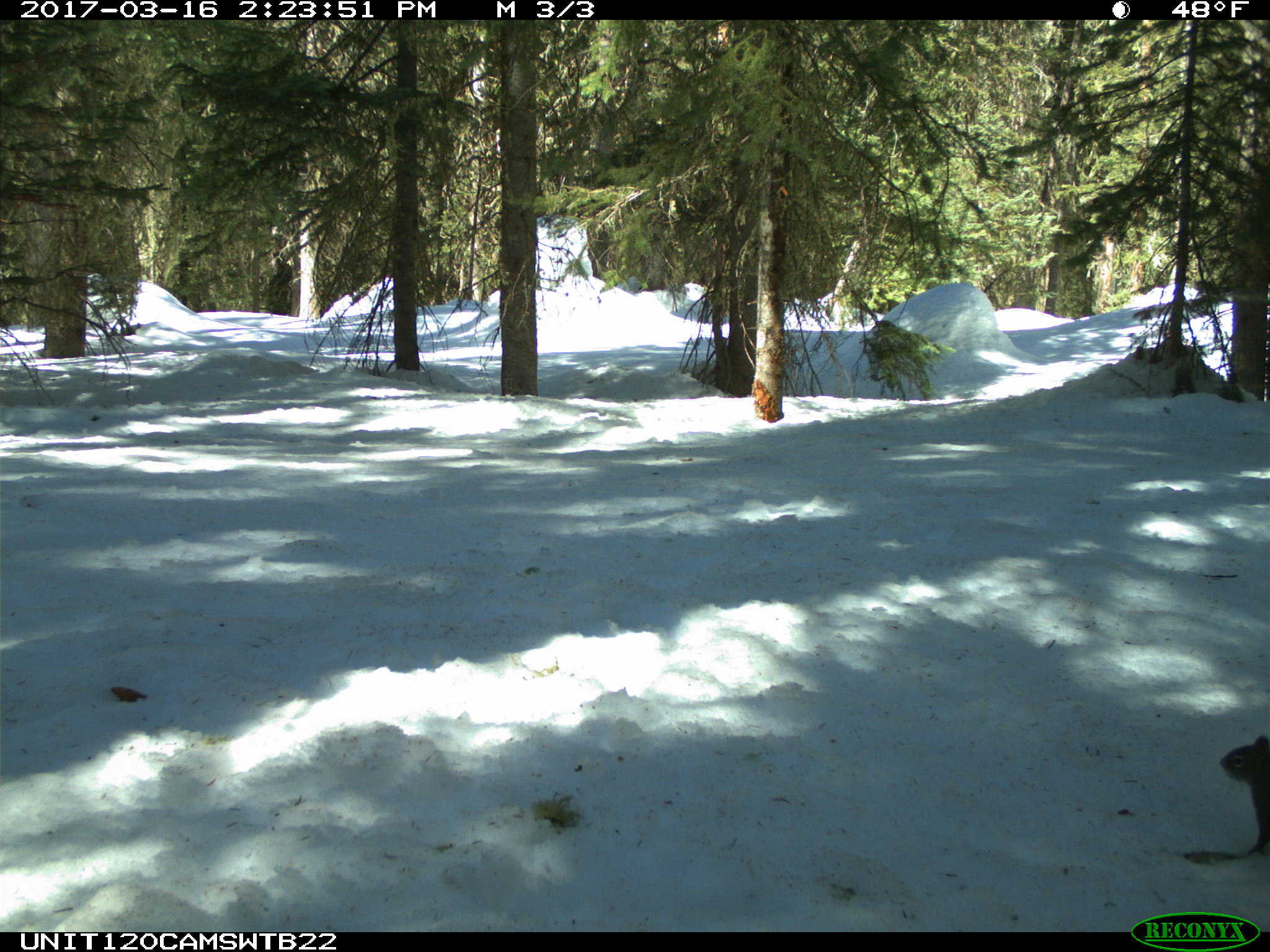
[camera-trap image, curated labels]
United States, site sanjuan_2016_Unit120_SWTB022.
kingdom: Animalia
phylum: Chordata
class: Mammalia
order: Rodentia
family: Sciuridae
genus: Tamiasciurus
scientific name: Tamiasciurus hudsonicus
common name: american red squirrel